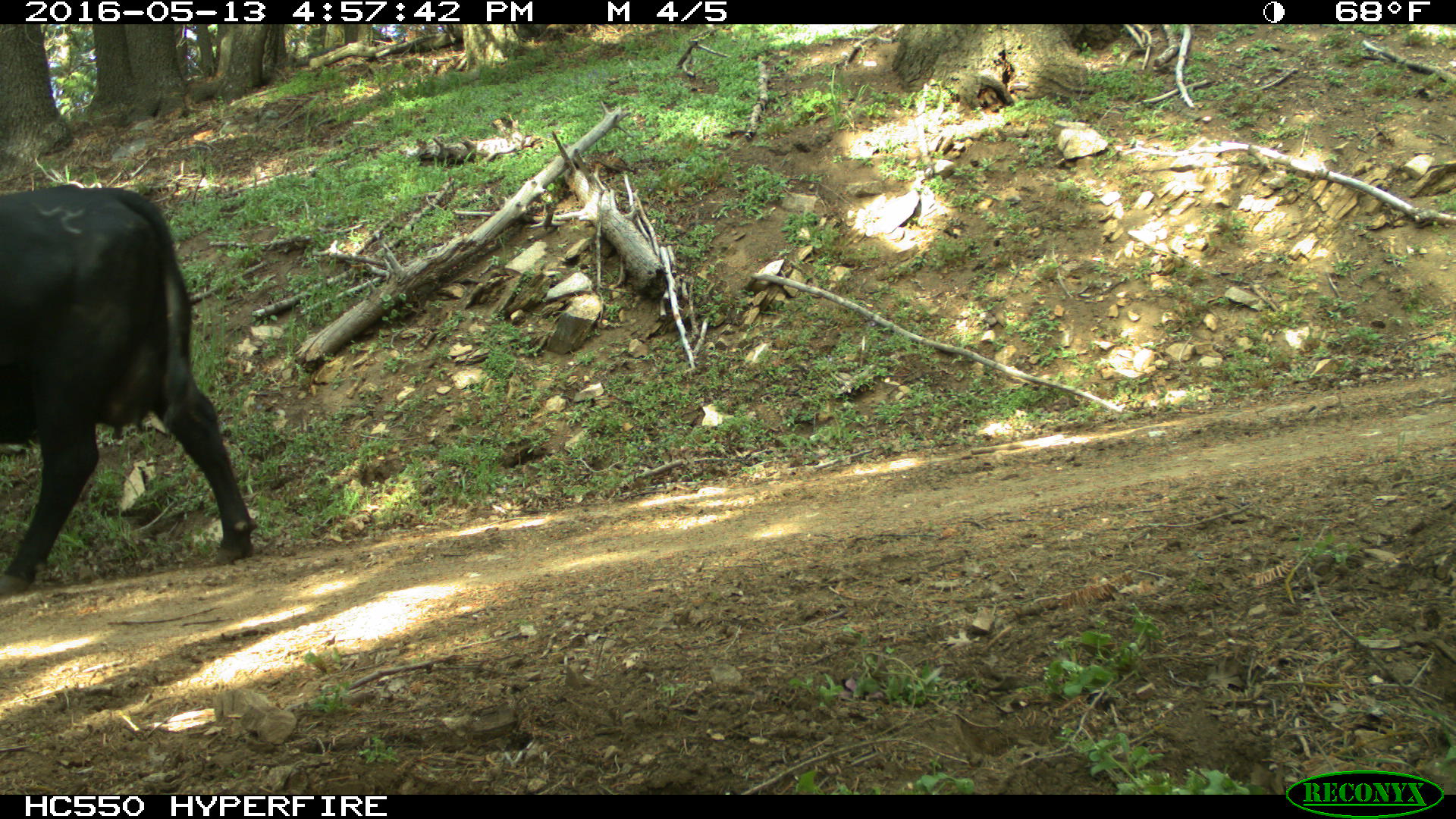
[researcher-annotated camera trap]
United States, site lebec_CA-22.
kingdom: Animalia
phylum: Chordata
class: Mammalia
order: Artiodactyla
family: Bovidae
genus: Bos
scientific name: Bos taurus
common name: domestic cow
Bos taurus (domestic cow).